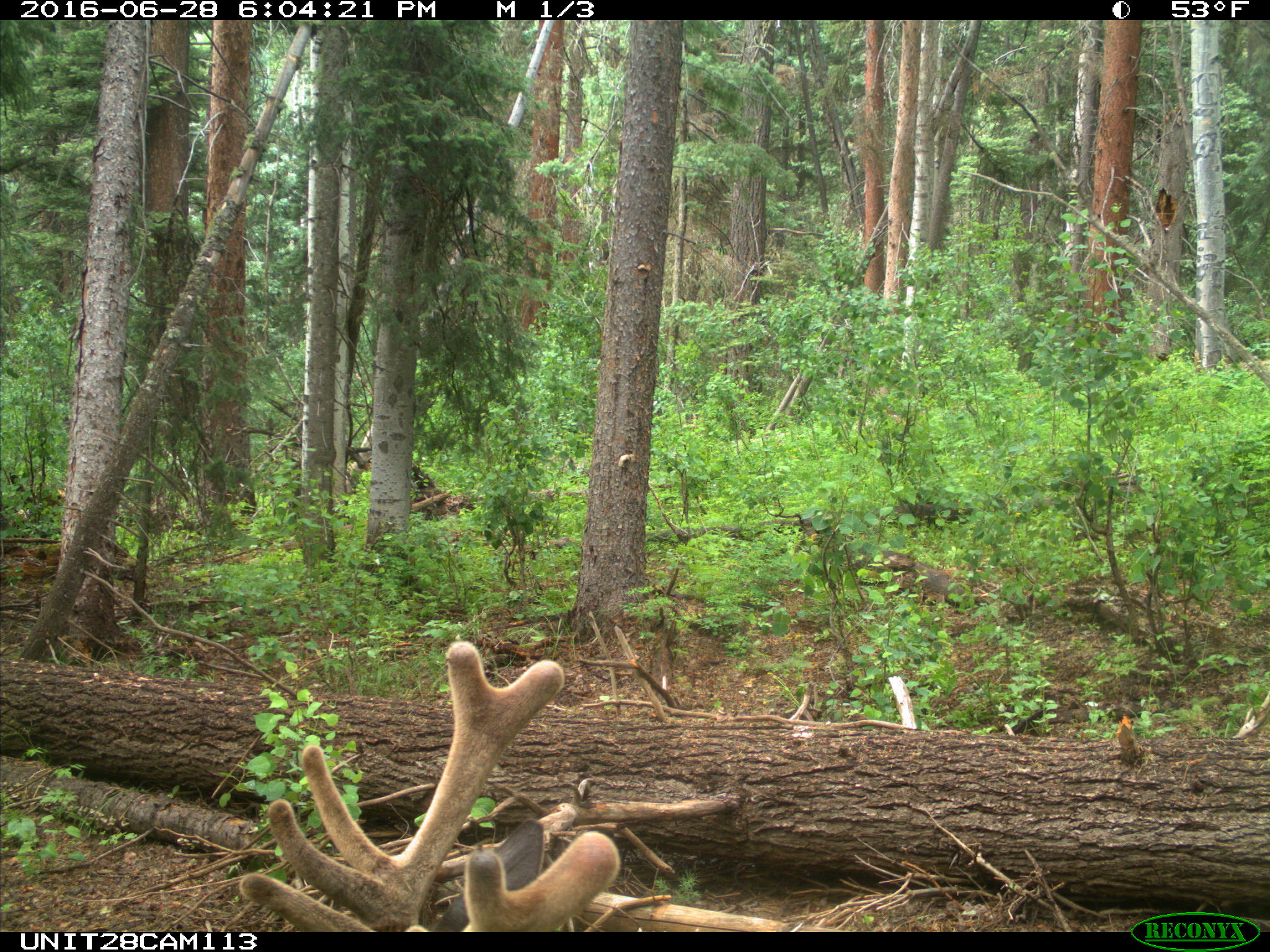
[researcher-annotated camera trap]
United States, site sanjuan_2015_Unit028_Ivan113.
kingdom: Animalia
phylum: Chordata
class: Mammalia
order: Artiodactyla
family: Cervidae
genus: Cervus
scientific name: Cervus elaphus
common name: red deer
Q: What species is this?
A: Cervus elaphus (red deer).